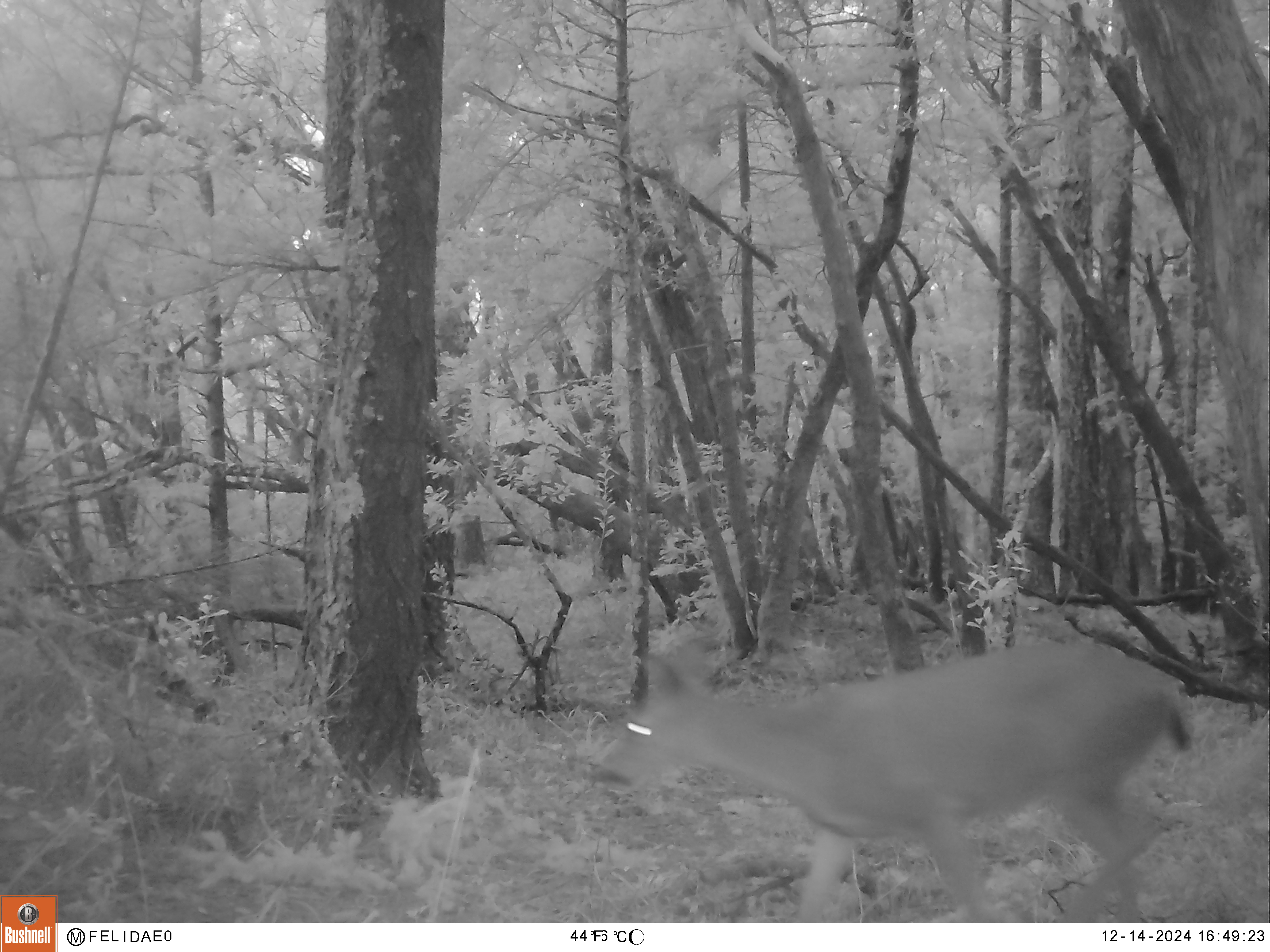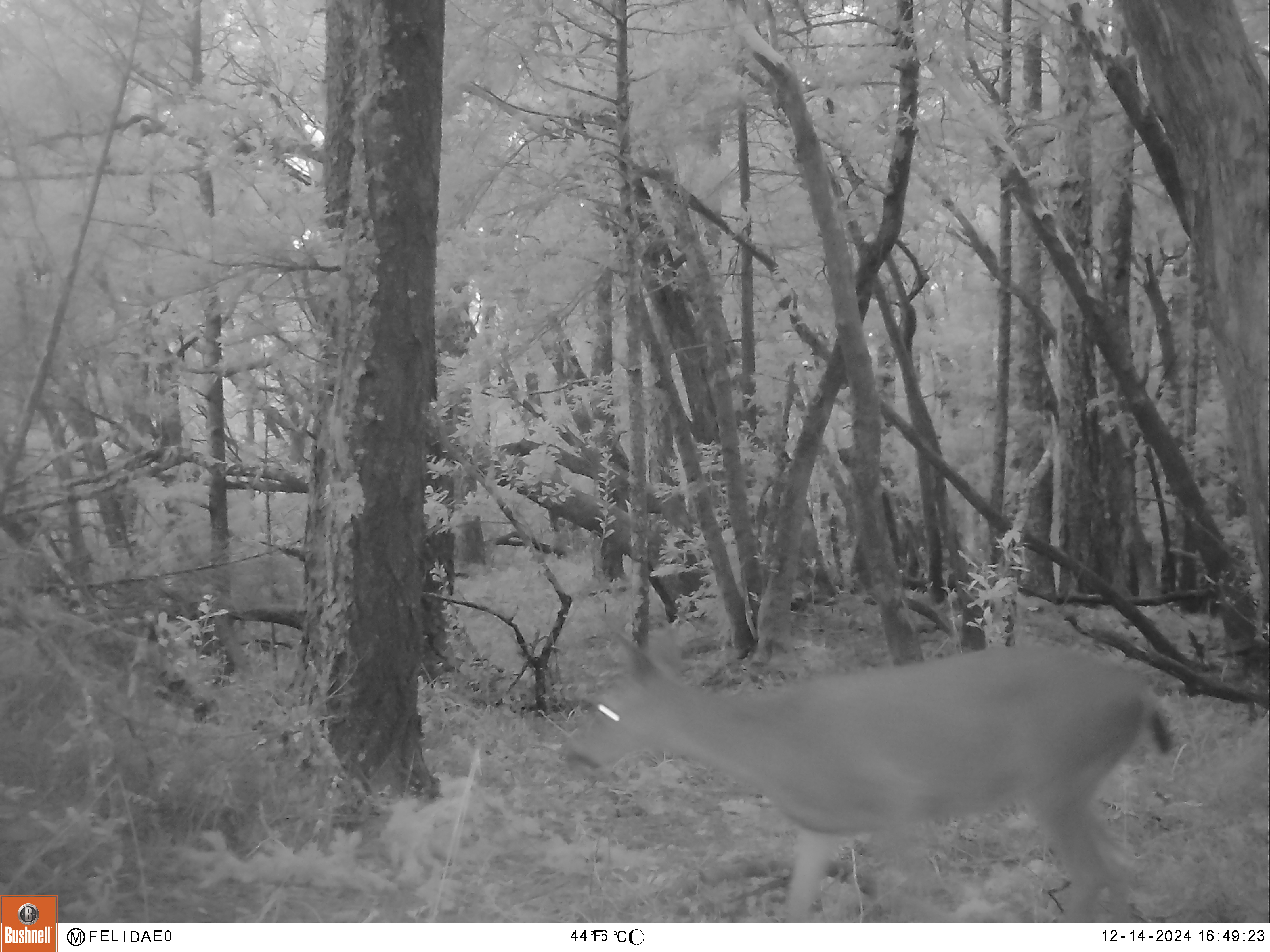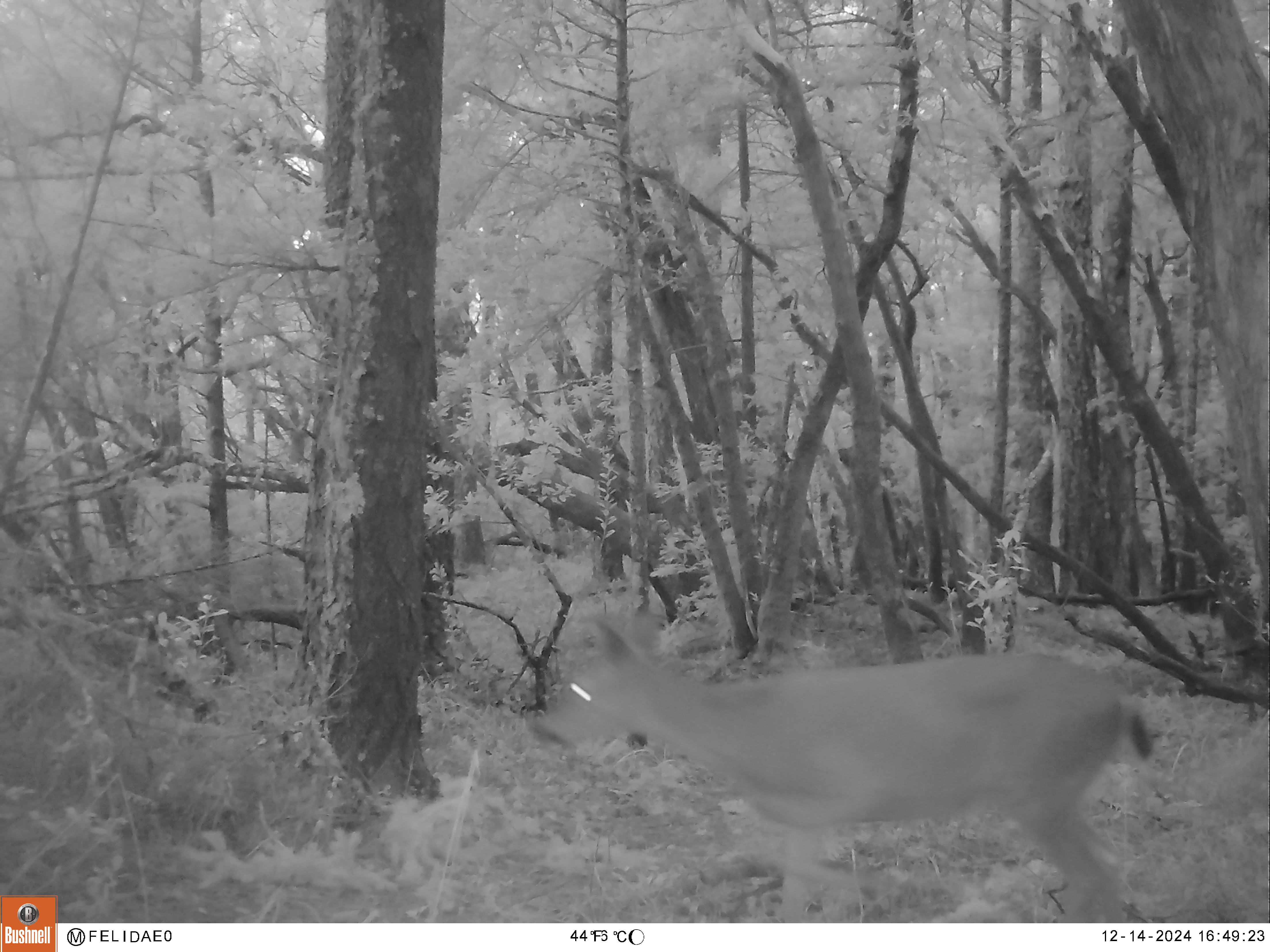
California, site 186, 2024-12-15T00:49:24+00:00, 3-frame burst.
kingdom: Animalia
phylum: Chordata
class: Mammalia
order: Artiodactyla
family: Cervidae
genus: Odocoileus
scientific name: Odocoileus hemionus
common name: mule deer